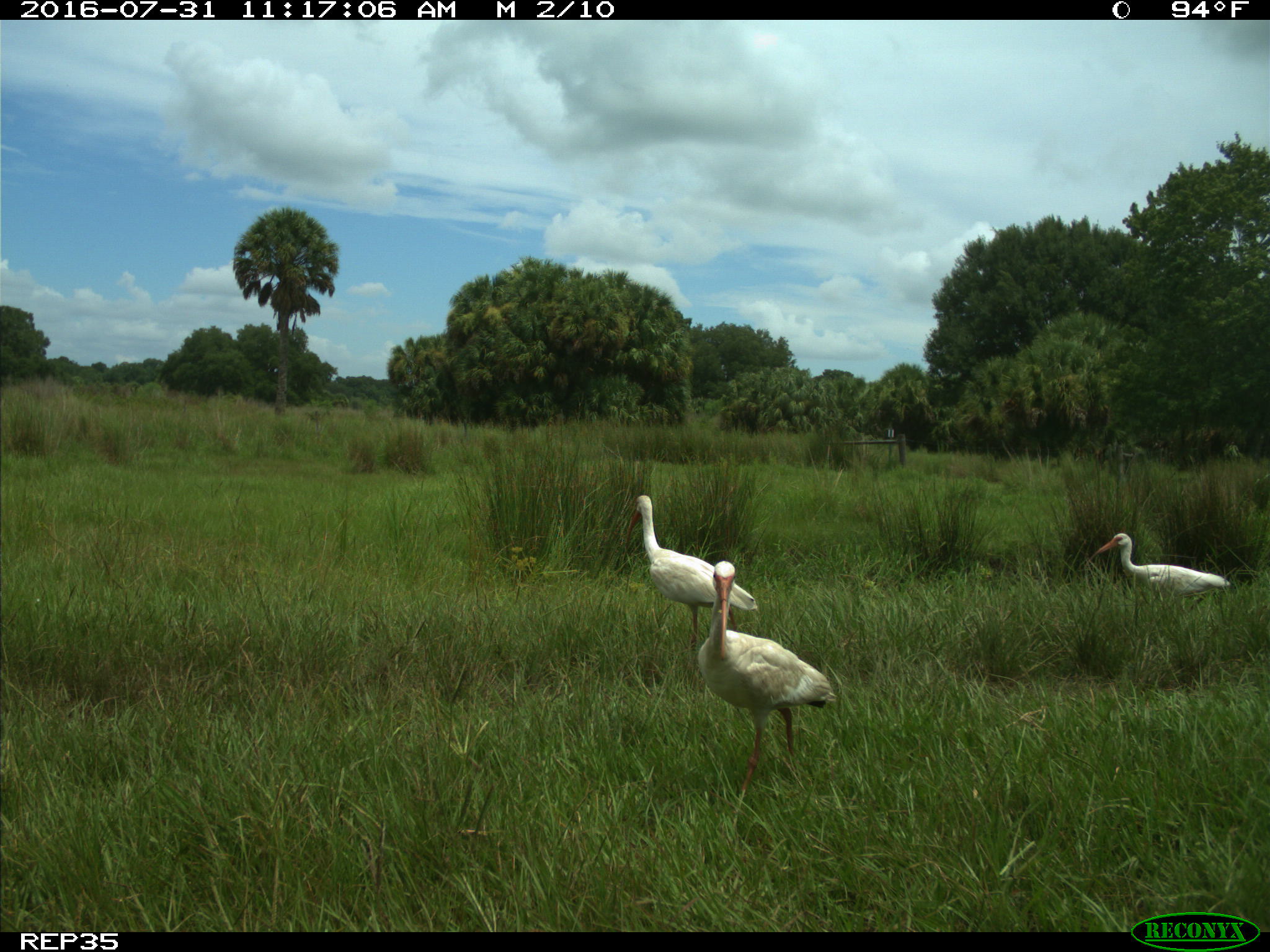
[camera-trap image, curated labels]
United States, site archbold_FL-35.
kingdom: Animalia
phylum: Chordata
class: Aves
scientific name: Aves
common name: birds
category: unidentified bird